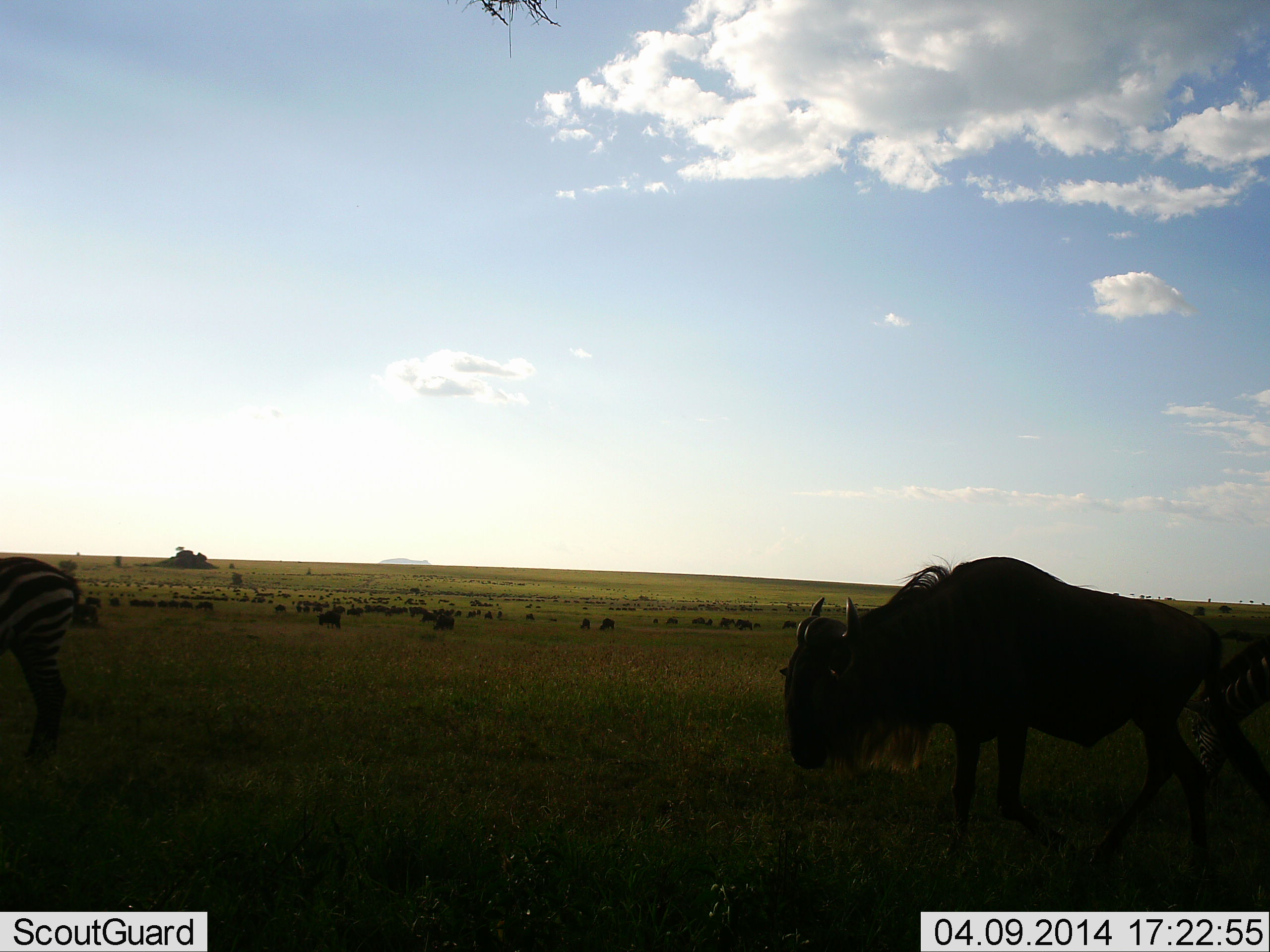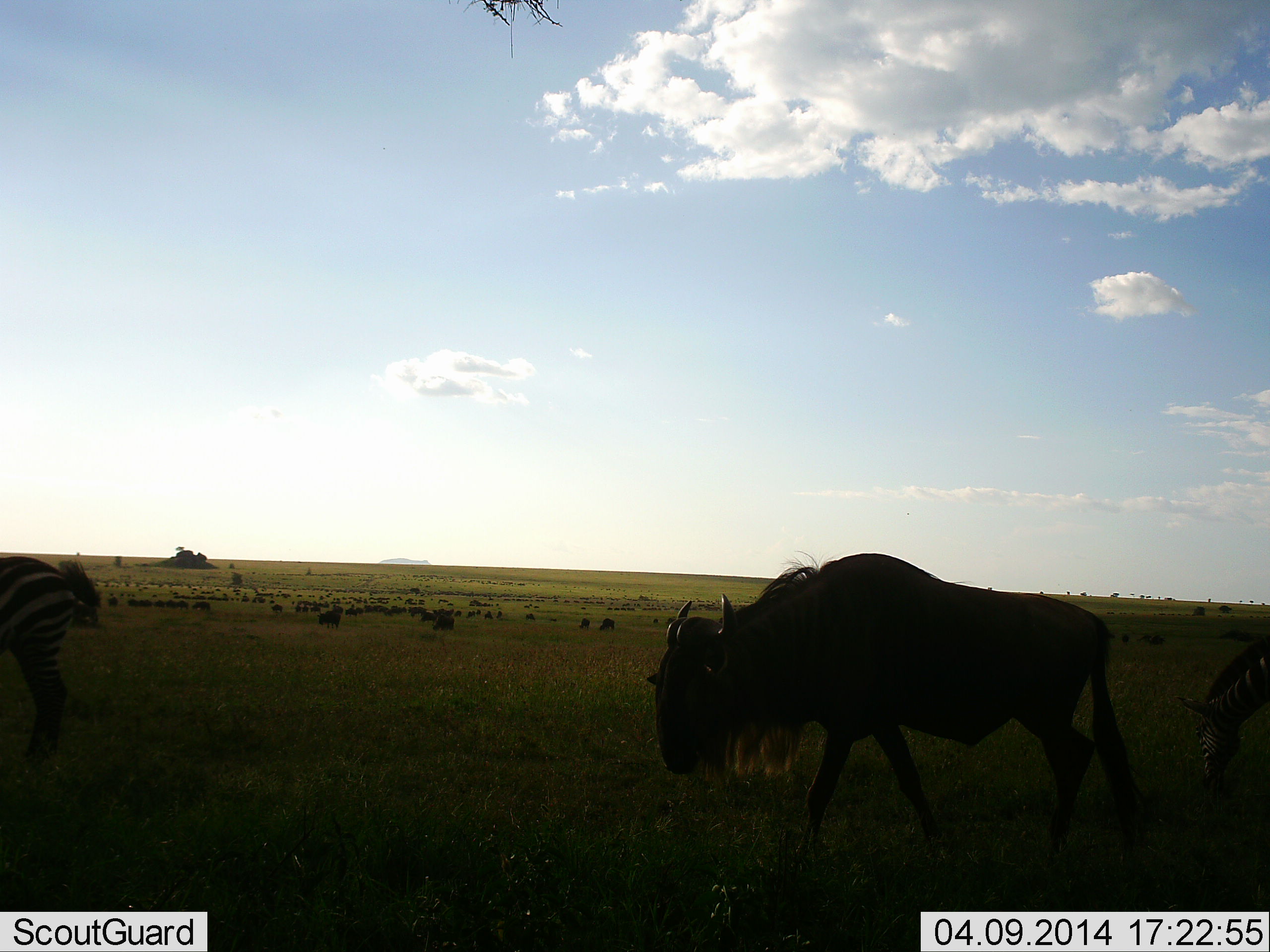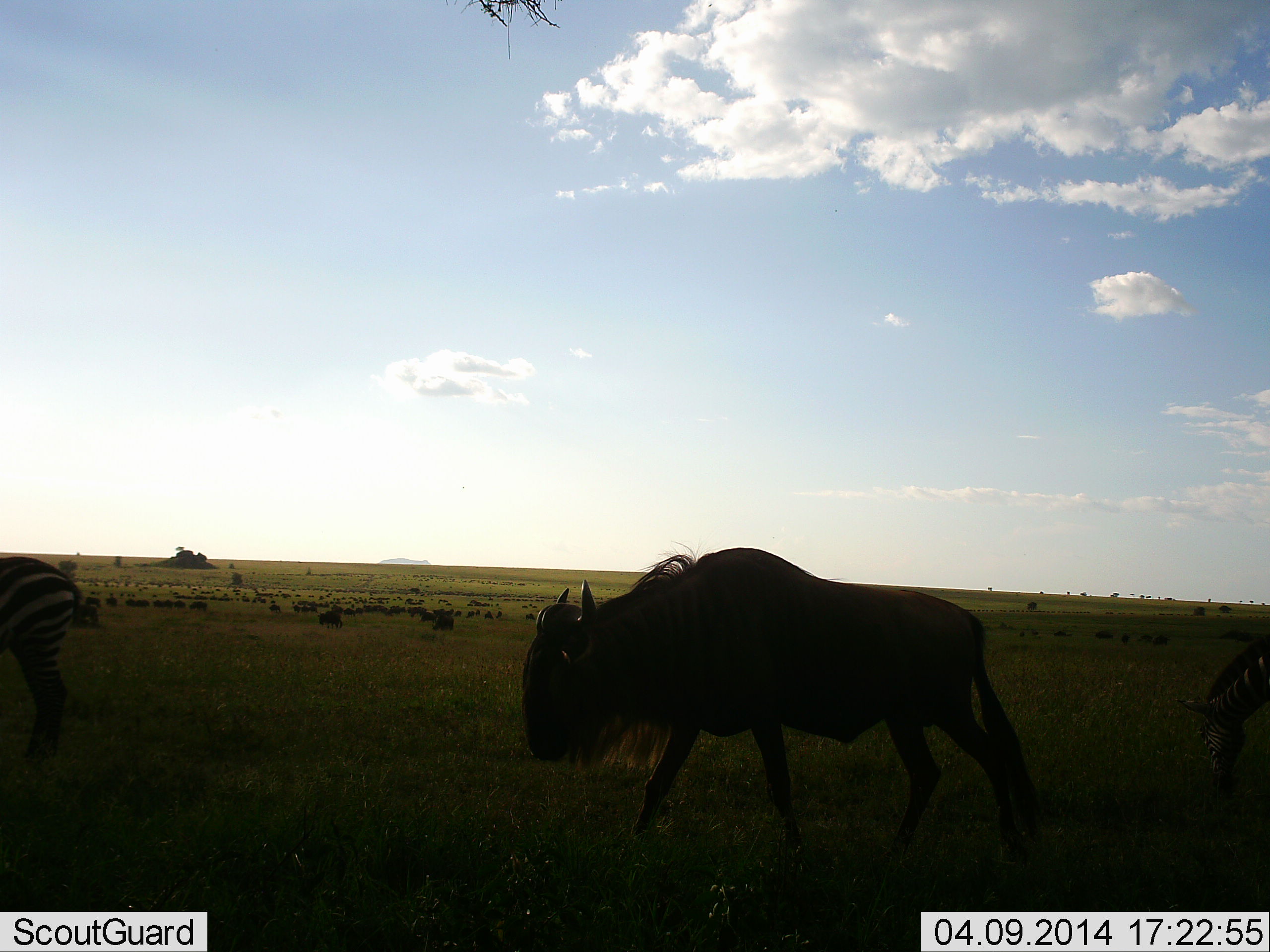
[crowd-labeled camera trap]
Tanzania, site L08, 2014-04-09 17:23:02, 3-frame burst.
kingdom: Animalia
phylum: Chordata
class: Mammalia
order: Artiodactyla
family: Bovidae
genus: Connochaetes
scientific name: Connochaetes taurinus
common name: blue wildebeest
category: wildebeest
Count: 2.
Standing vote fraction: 26%.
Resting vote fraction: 10%.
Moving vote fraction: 84%.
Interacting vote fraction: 5%.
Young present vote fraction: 3%.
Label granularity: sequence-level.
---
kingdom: Animalia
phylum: Chordata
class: Mammalia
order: Perissodactyla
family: Equidae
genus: Equus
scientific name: Equus quagga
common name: plains zebra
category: zebra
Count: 2.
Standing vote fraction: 61%.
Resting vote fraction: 3%.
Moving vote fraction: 11%.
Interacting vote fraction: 3%.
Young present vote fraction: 0%.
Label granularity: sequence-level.